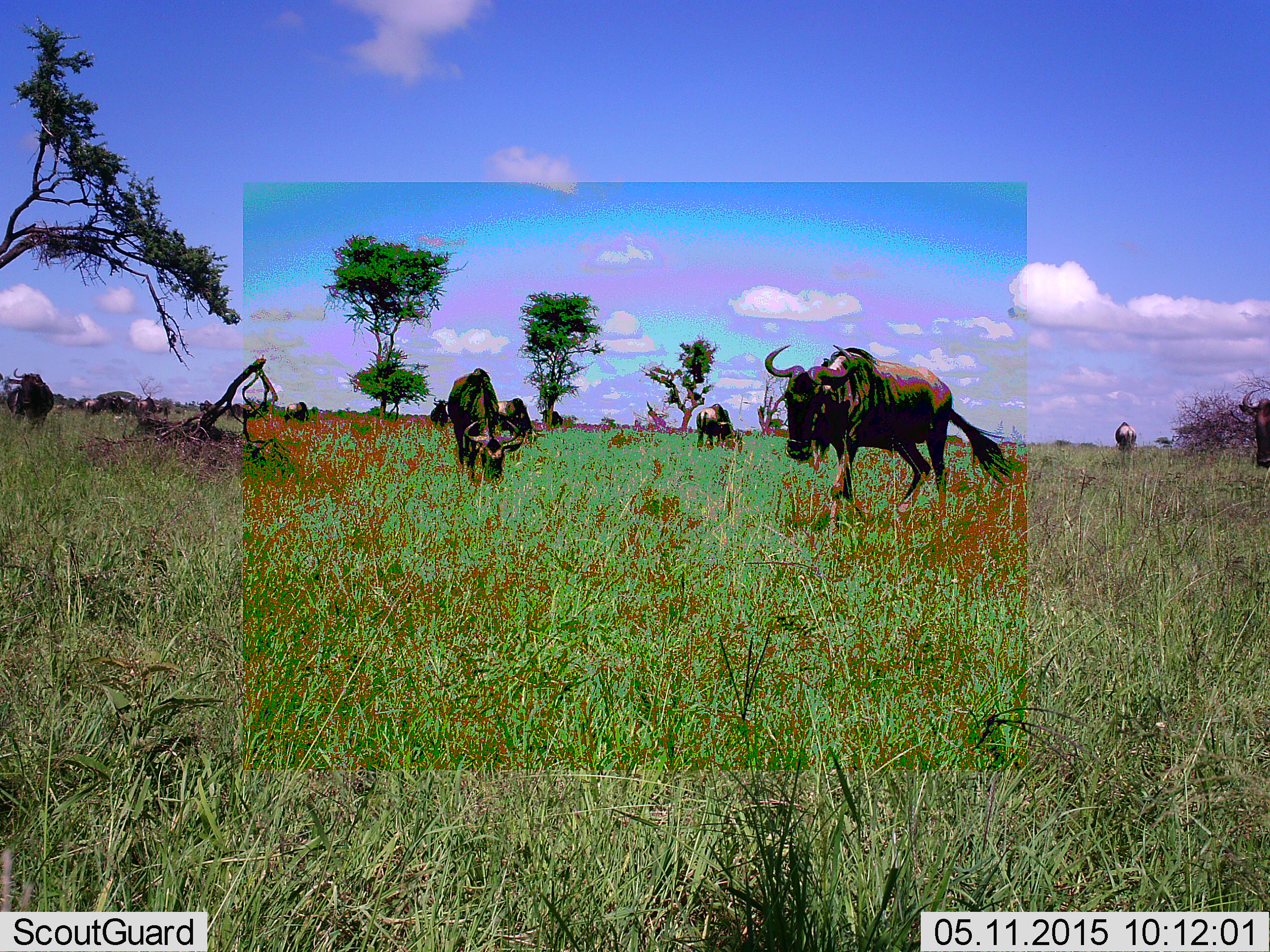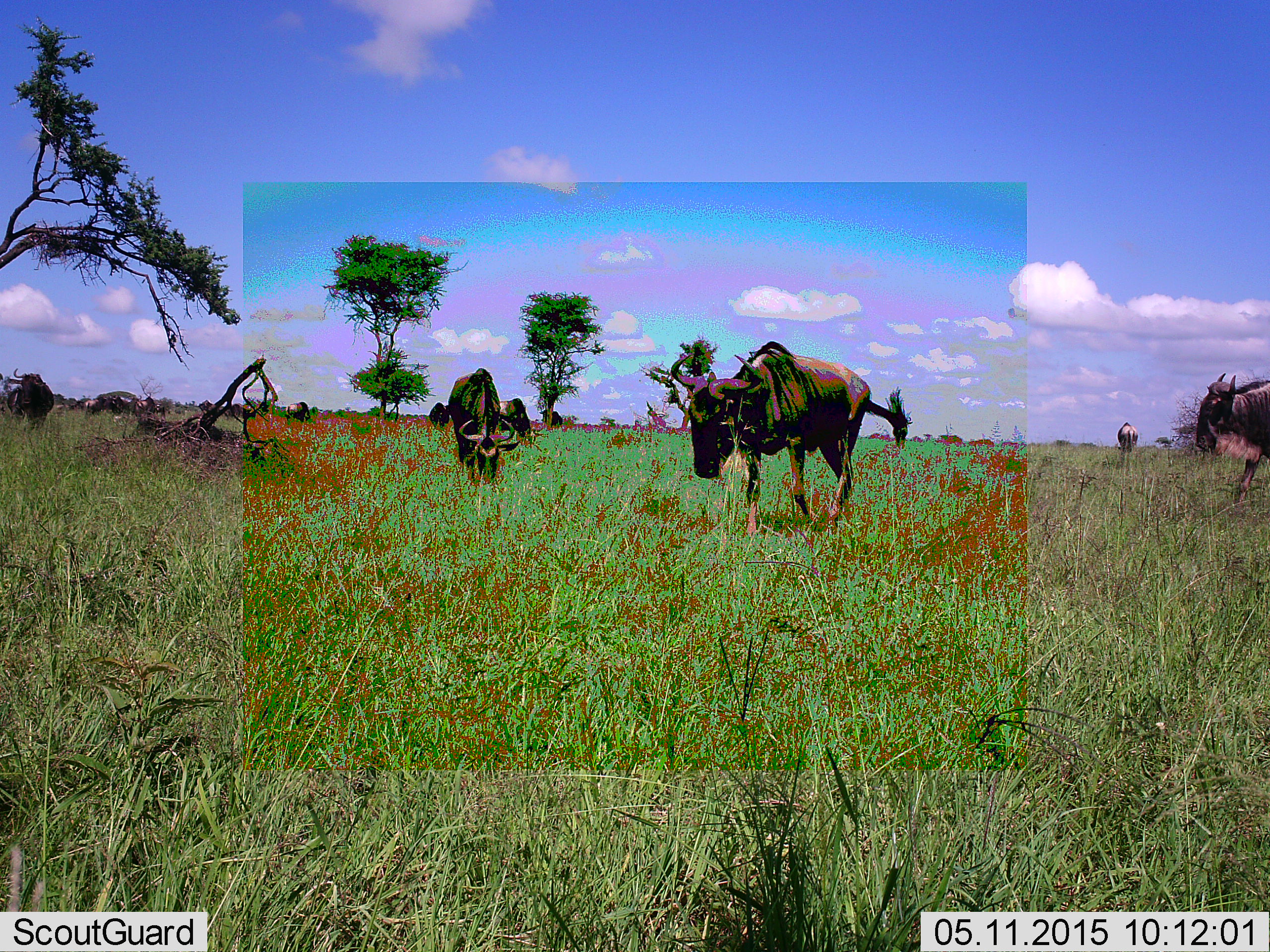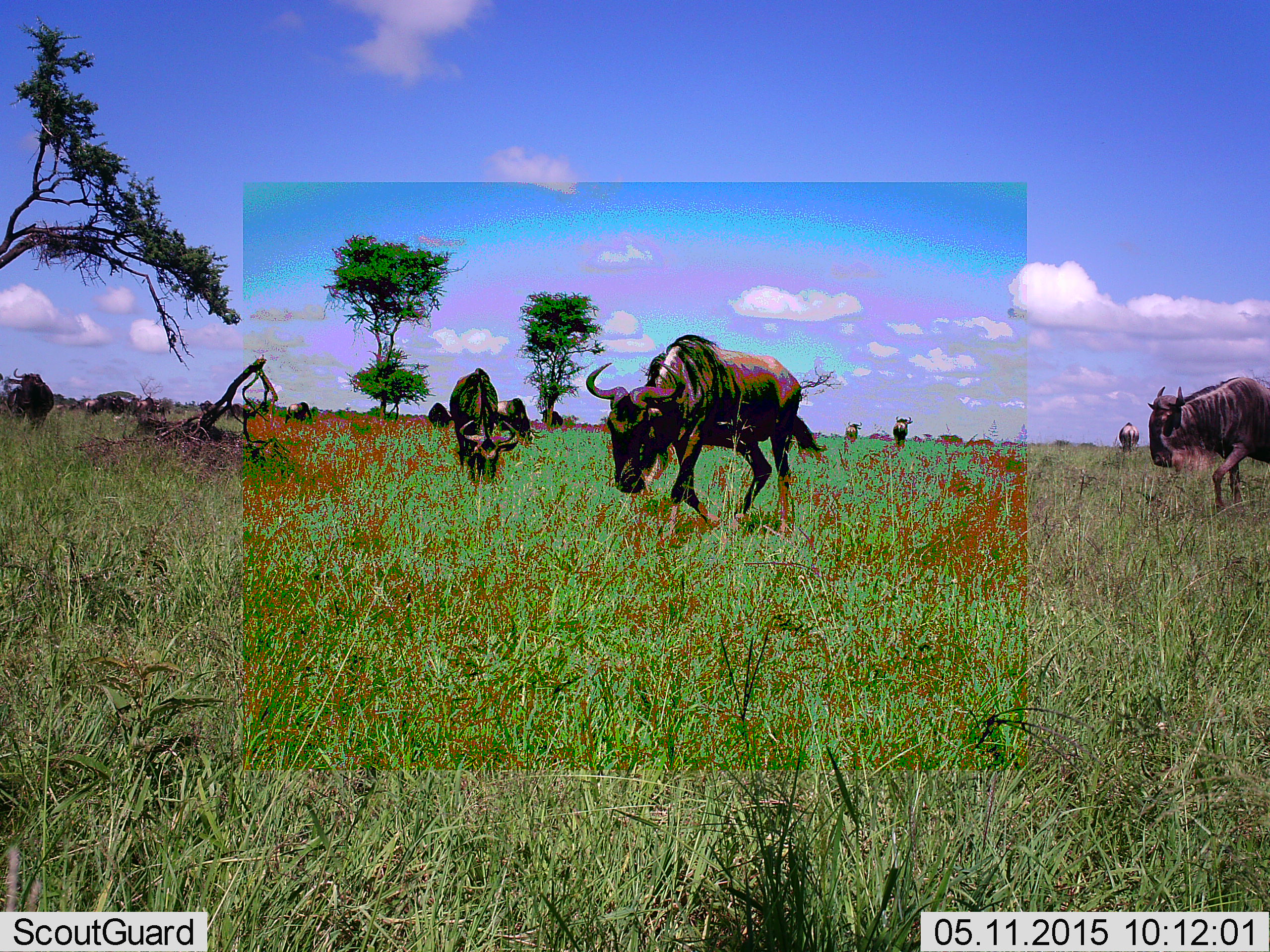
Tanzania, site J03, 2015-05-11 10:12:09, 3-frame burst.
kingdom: Animalia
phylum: Chordata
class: Mammalia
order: Artiodactyla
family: Bovidae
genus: Connochaetes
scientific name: Connochaetes taurinus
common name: blue wildebeest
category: wildebeest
Wildebeest (blue wildebeest) (Connochaetes taurinus), count 11-50. Behavior (volunteer vote fractions): standing 42%, resting 0%, moving 83%, interacting 0%. Young present (vote fraction): 0%. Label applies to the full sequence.